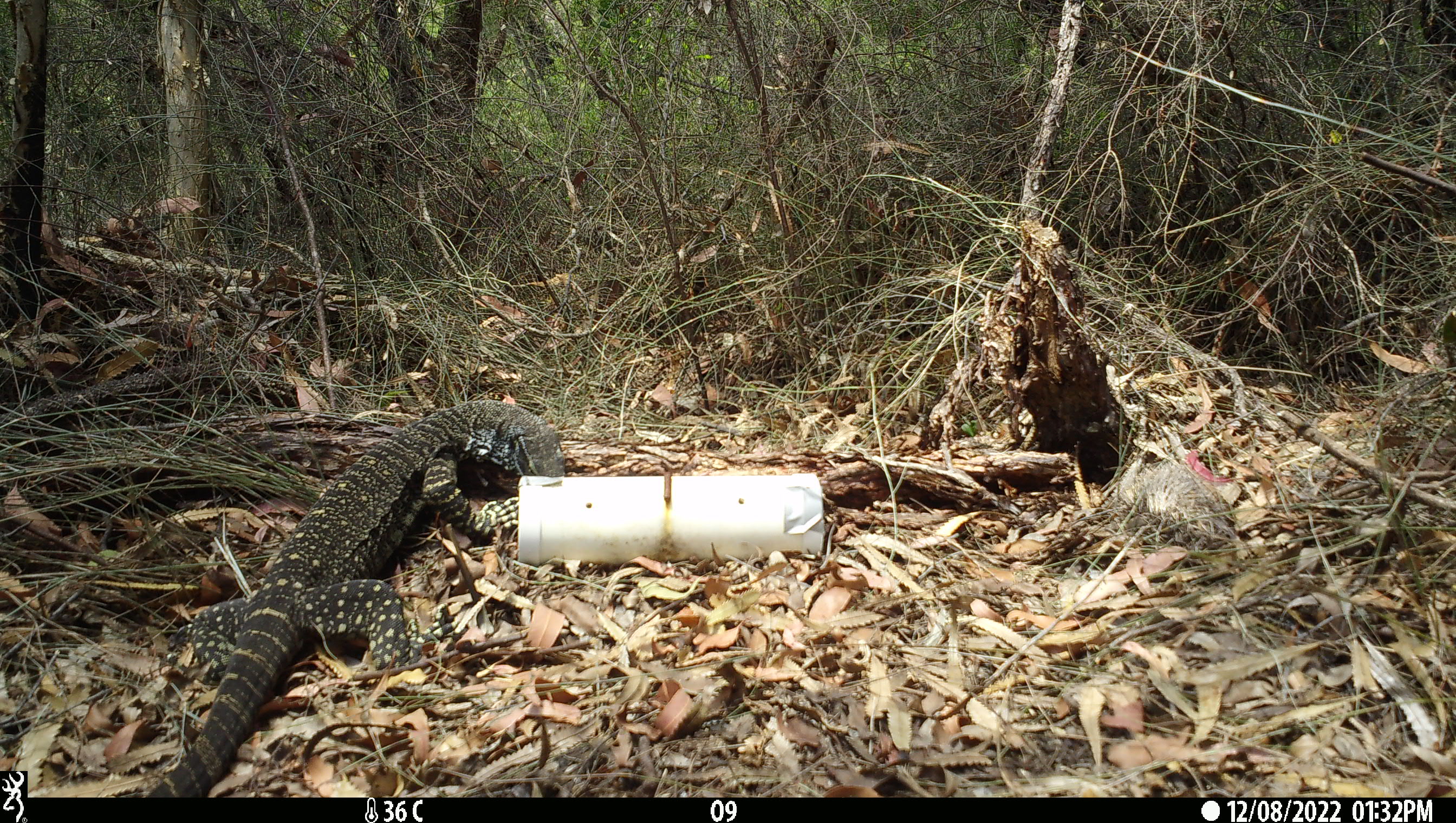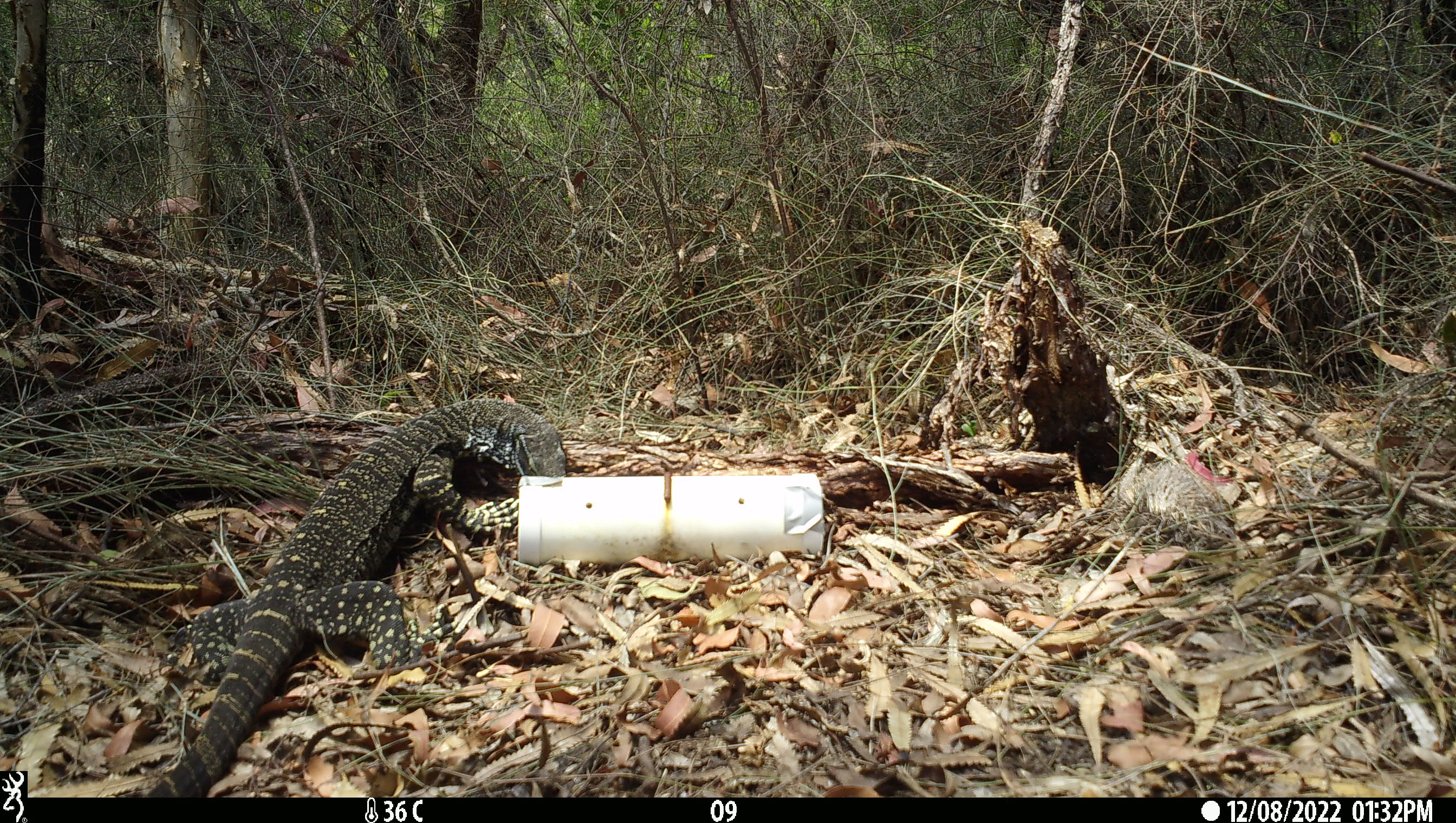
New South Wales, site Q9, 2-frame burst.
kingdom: Animalia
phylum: Chordata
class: Reptilia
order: Squamata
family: Varanidae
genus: Varanus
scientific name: Varanus varius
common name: lace monitor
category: goanna